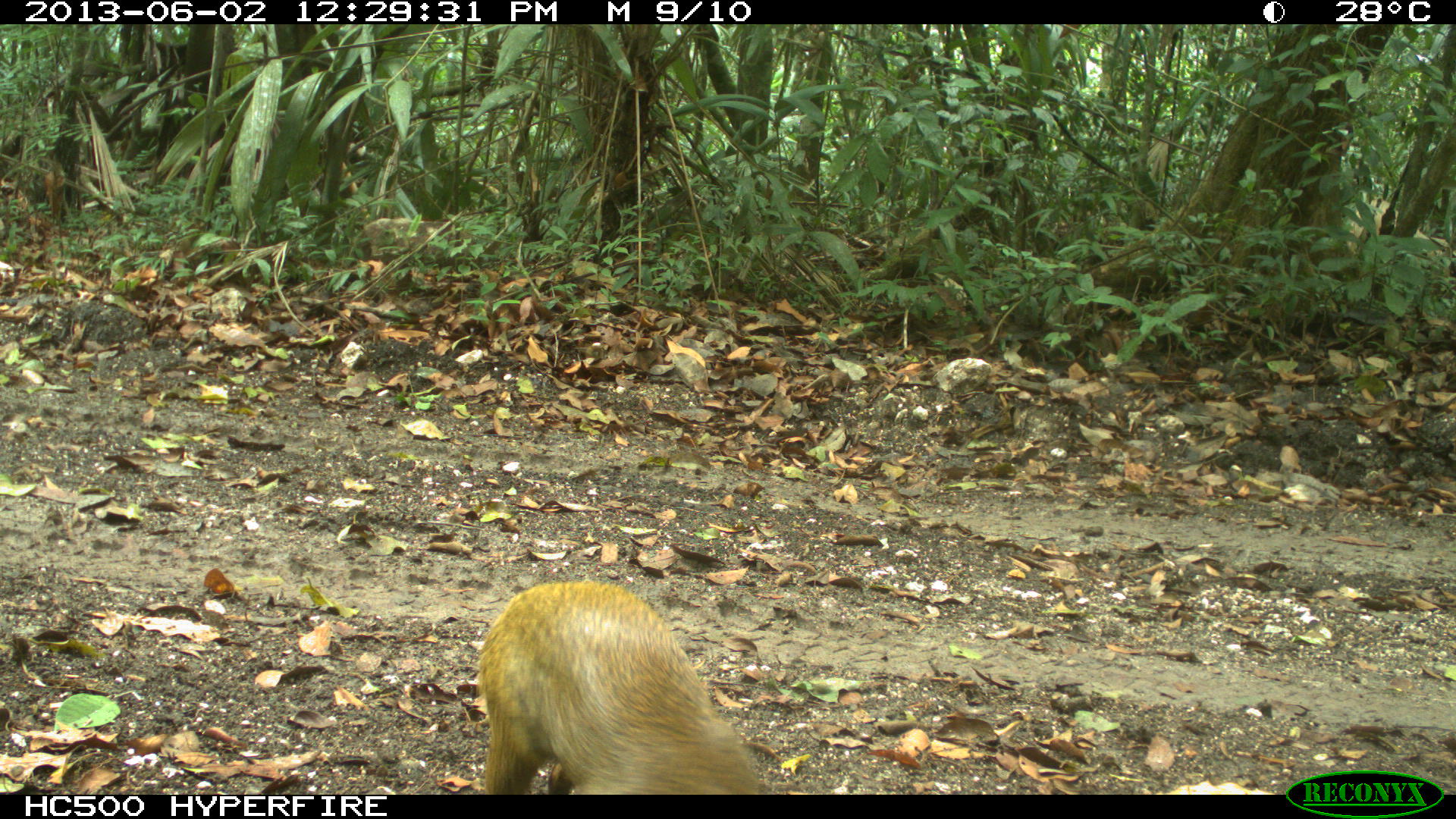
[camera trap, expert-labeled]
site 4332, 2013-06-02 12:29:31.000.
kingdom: Animalia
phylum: Chordata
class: Mammalia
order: Rodentia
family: Dasyproctidae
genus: Dasyprocta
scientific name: Dasyprocta punctata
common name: central american agouti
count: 1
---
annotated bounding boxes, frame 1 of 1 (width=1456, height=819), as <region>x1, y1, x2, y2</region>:
dasyprocta punctata: <region>476, 581, 763, 795</region>